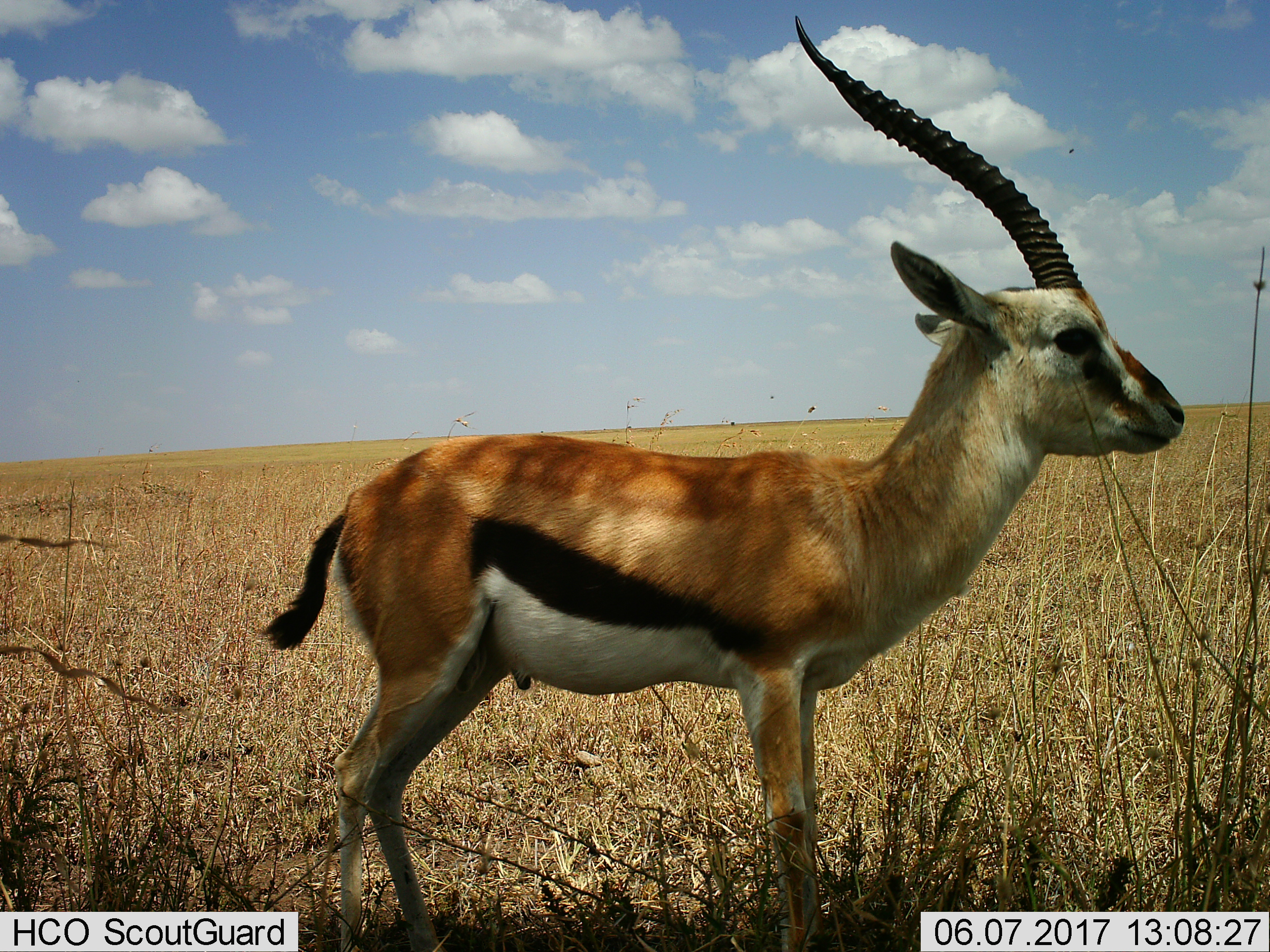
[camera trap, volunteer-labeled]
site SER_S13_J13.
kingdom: Animalia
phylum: Chordata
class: Mammalia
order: Artiodactyla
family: Bovidae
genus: Eudorcas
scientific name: Eudorcas thomsonii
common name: thomson's gazelle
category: gazellethomsons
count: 1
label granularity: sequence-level